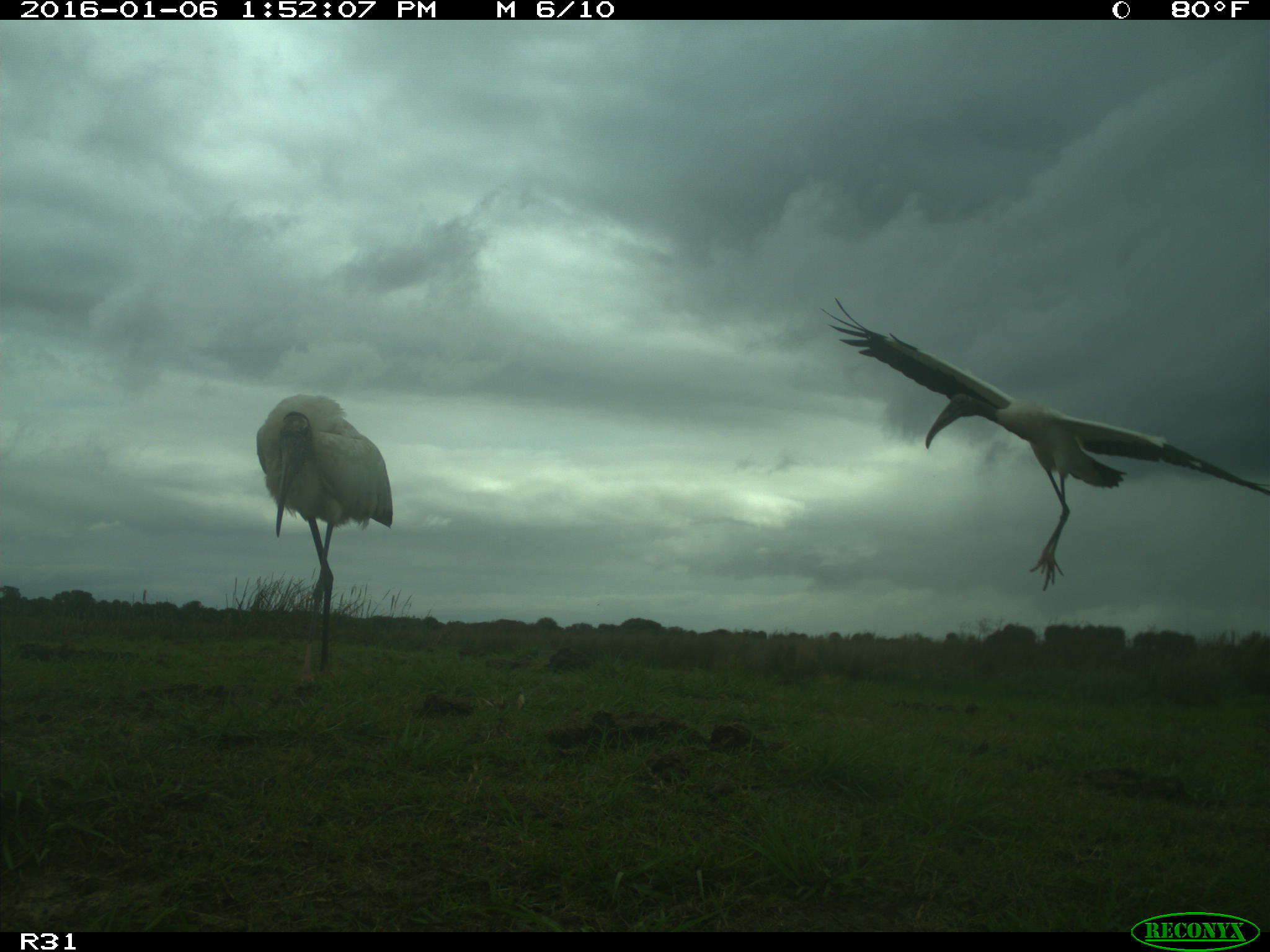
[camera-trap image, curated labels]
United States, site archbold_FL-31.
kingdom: Animalia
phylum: Chordata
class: Aves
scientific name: Aves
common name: birds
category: unidentified bird